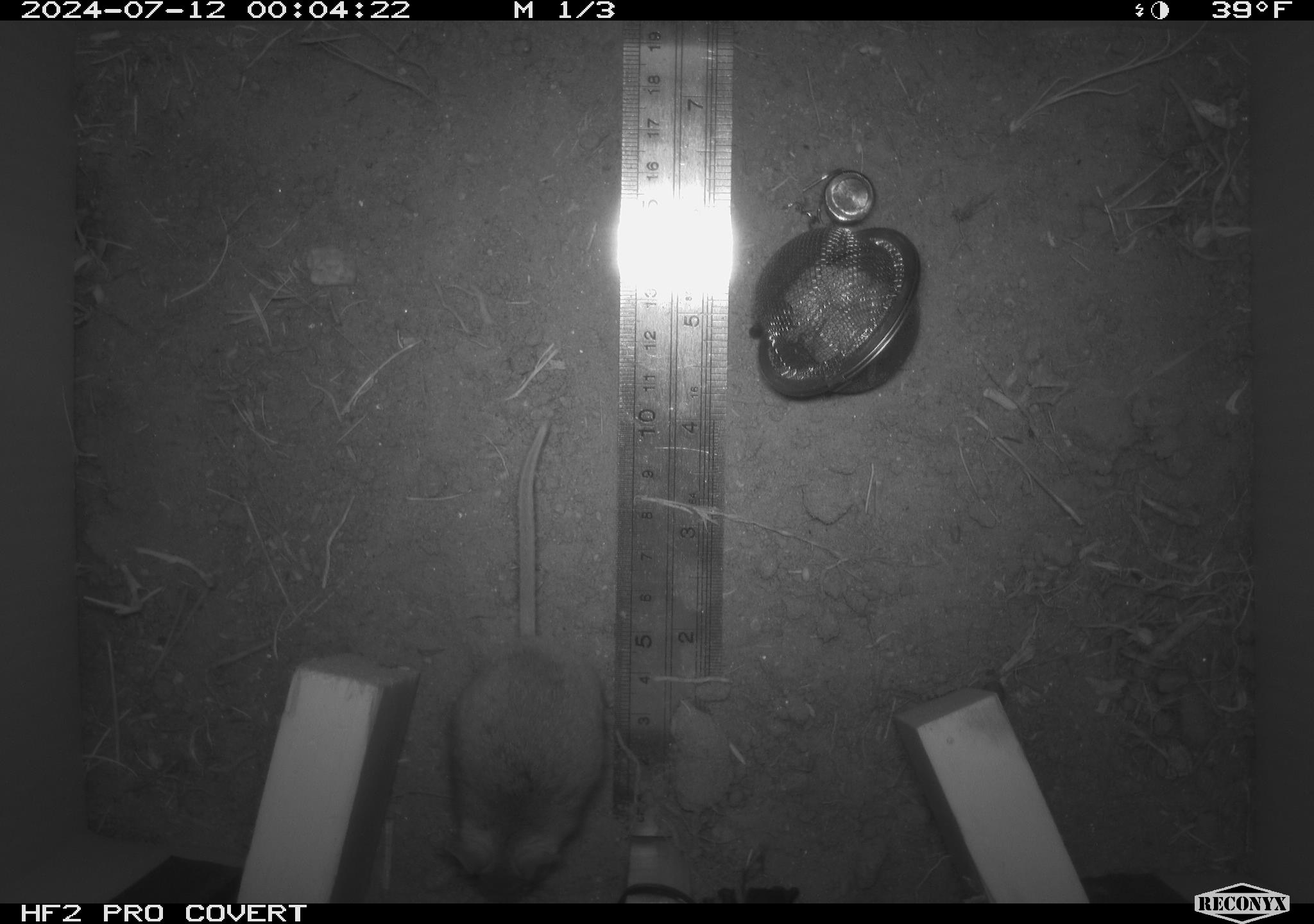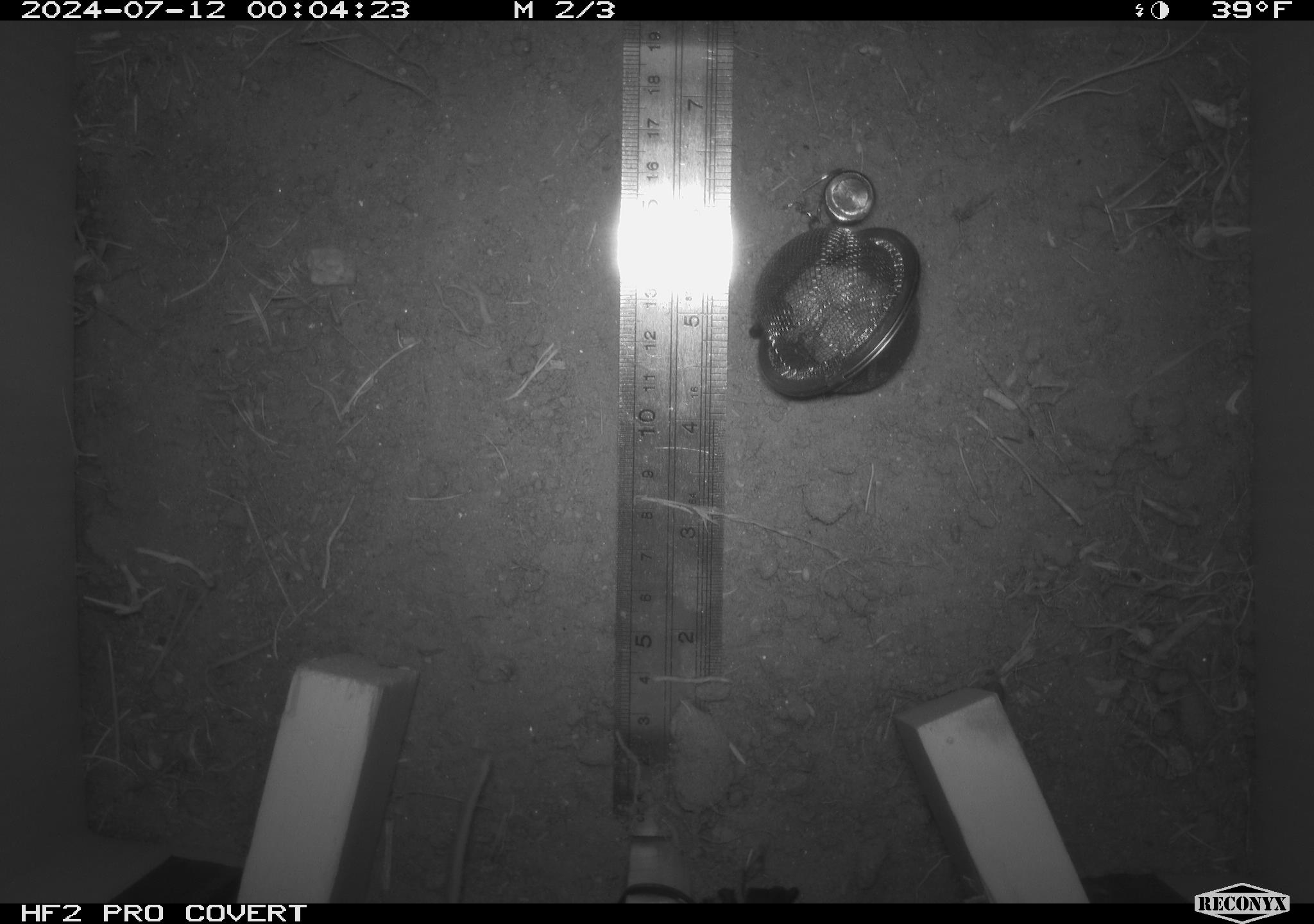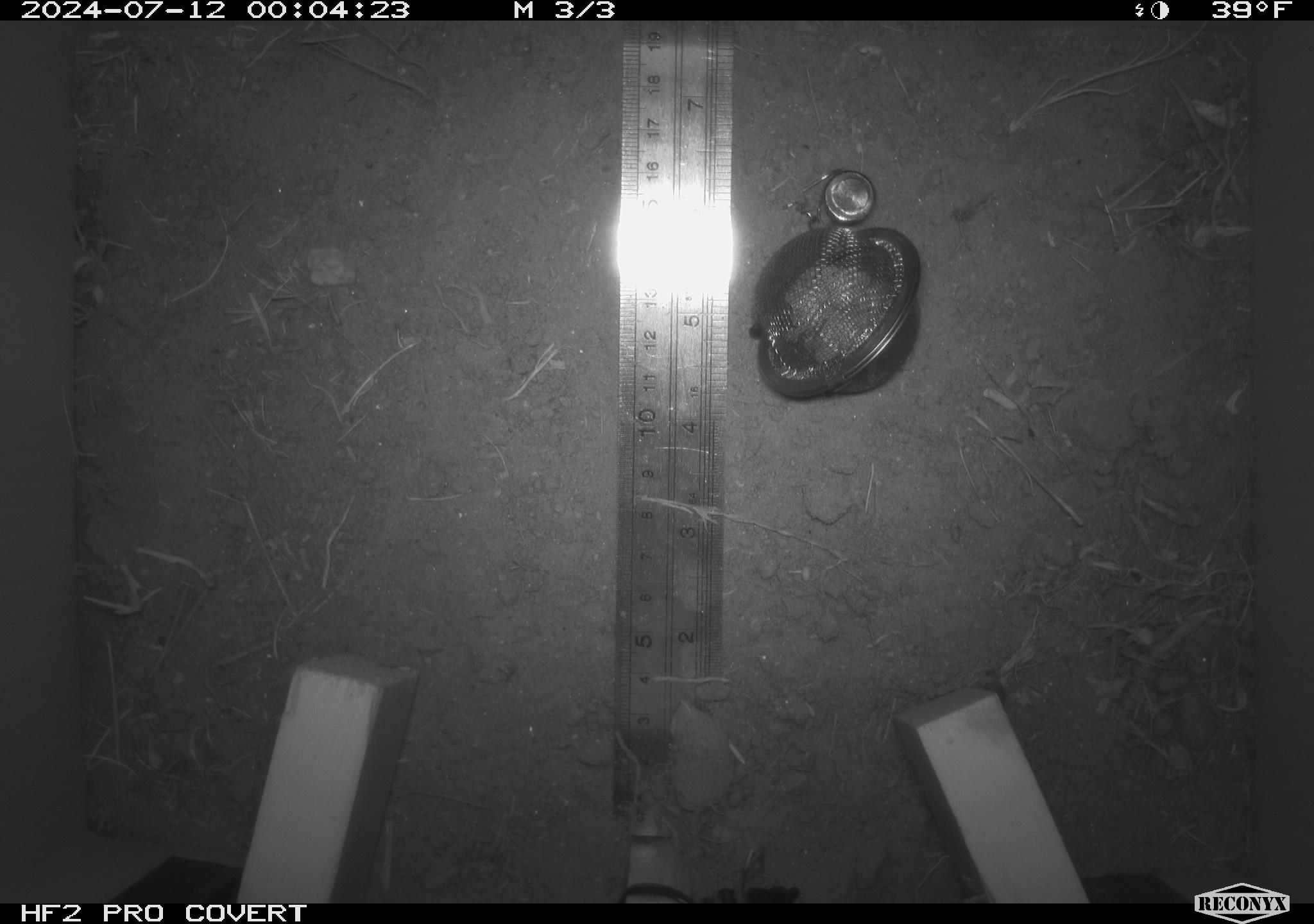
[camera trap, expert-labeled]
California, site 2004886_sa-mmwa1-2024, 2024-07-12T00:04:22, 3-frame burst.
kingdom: Animalia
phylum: Chordata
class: Mammalia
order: Rodentia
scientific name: Rodentia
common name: mouse species